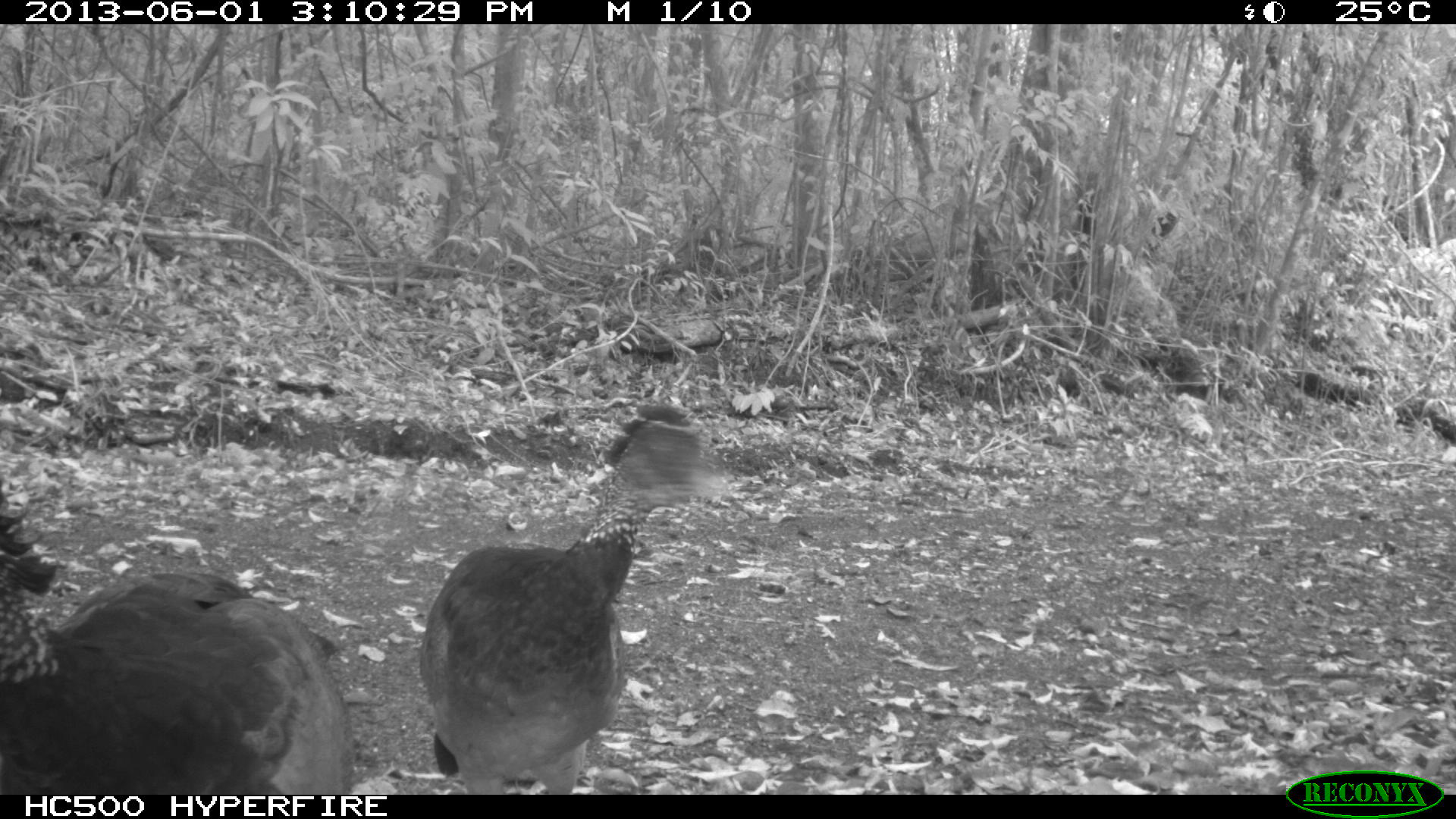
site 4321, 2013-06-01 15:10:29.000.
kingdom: Animalia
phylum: Chordata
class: Aves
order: Galliformes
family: Cracidae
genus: Crax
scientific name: Crax rubra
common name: great curassow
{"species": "Crax rubra (great curassow)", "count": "2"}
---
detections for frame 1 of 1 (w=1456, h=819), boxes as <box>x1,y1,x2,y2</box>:
crax rubra: <box>418,388,731,795</box>; <box>0,505,359,792</box>